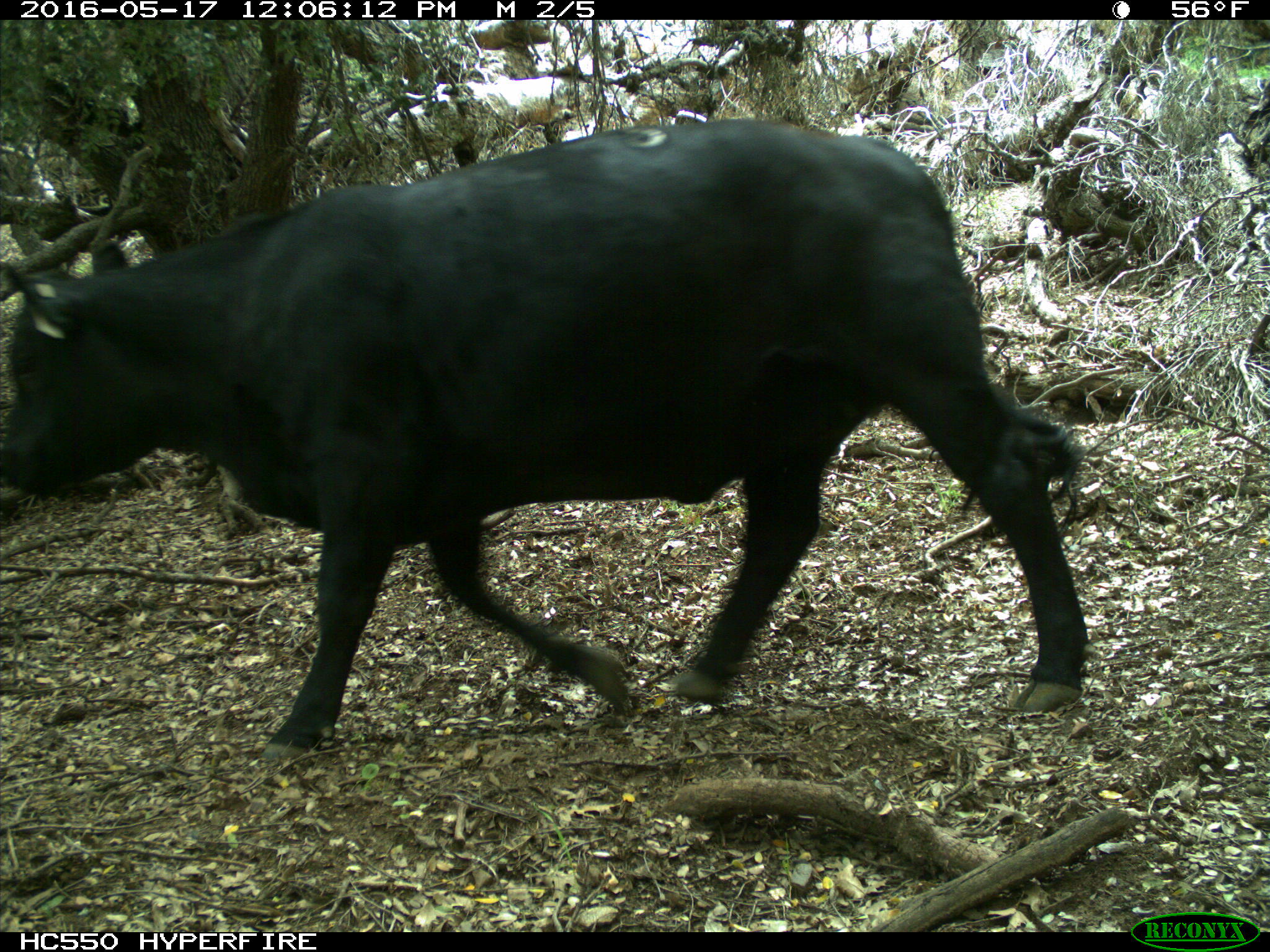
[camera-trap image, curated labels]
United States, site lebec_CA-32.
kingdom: Animalia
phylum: Chordata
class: Mammalia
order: Artiodactyla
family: Bovidae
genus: Bos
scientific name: Bos taurus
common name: domestic cow